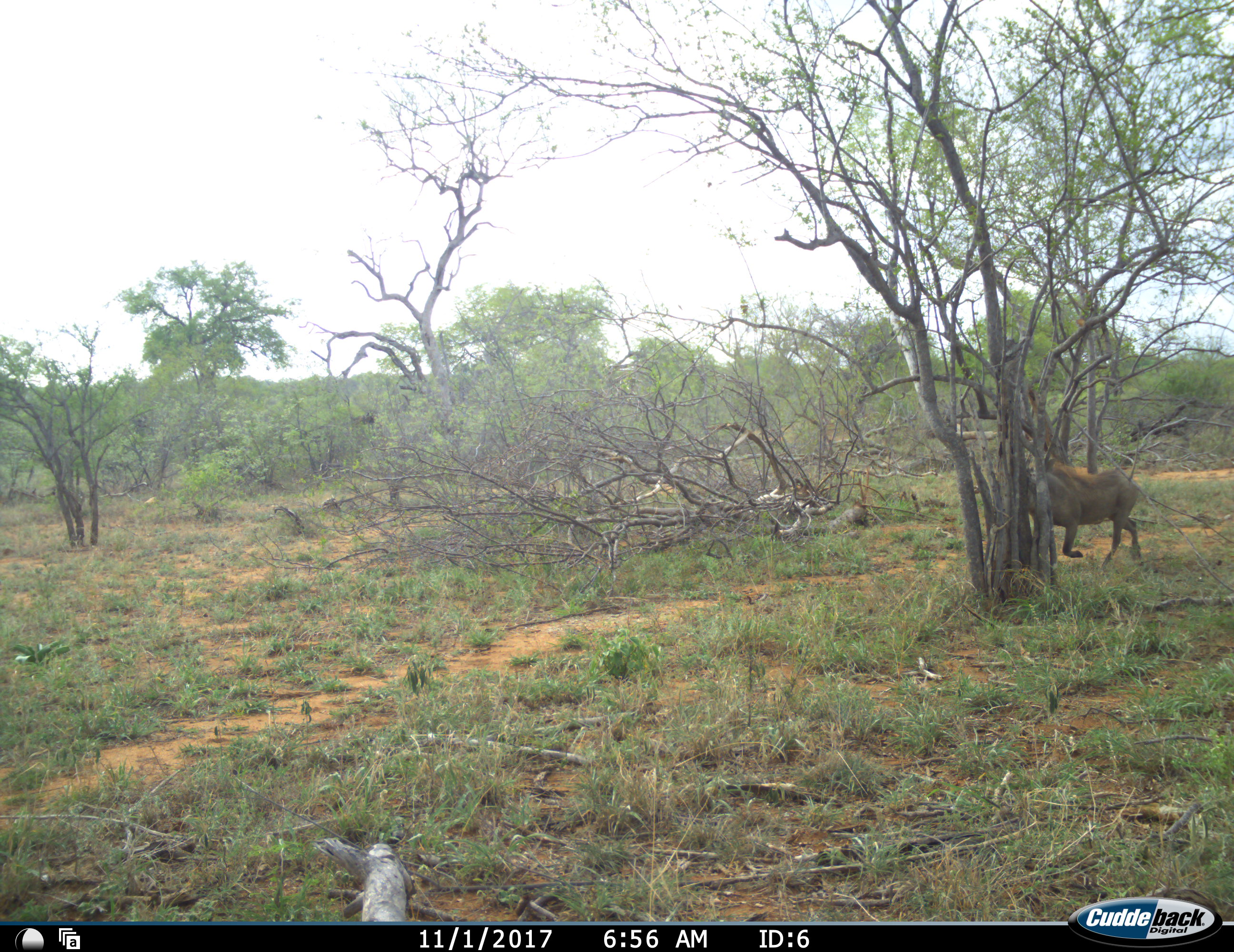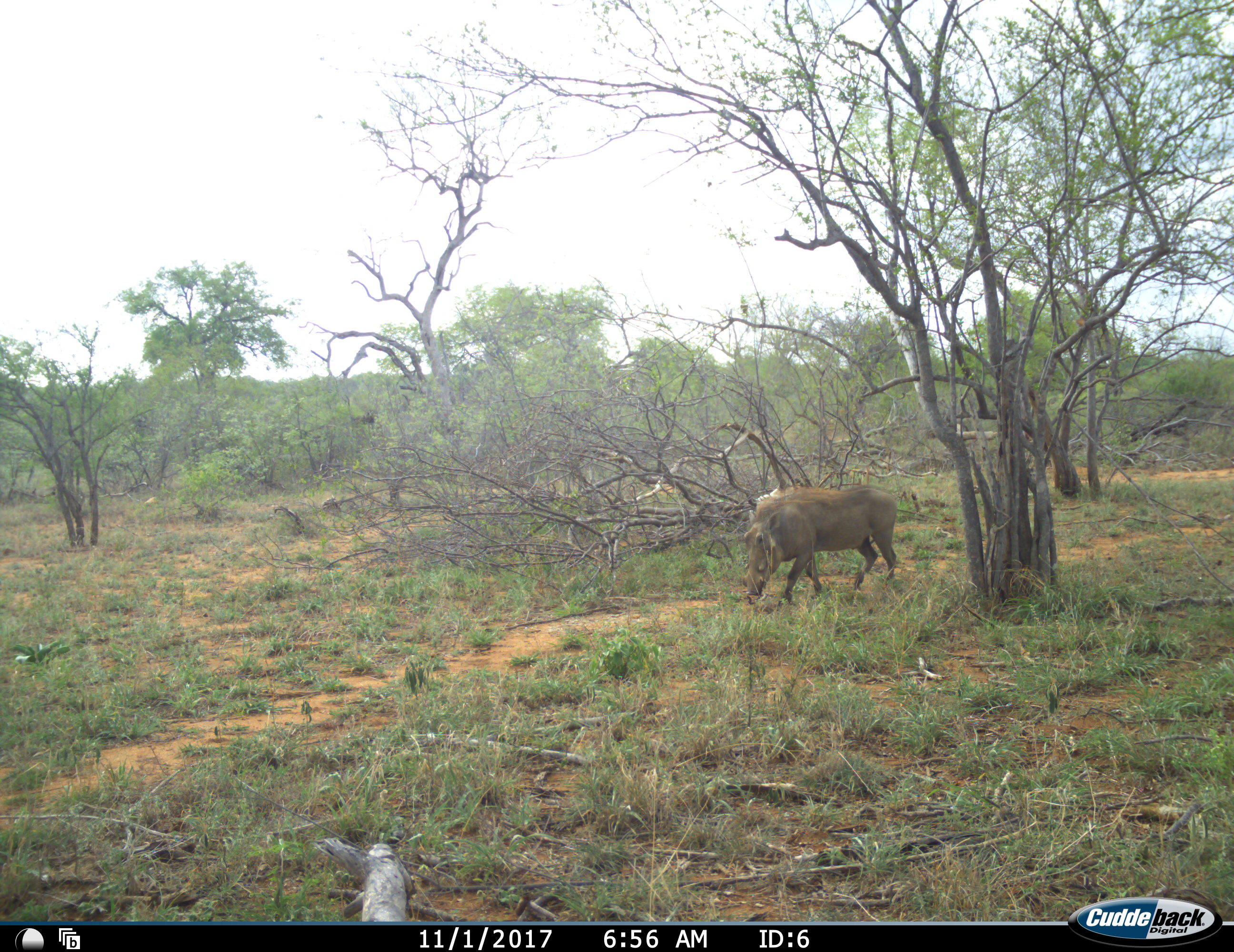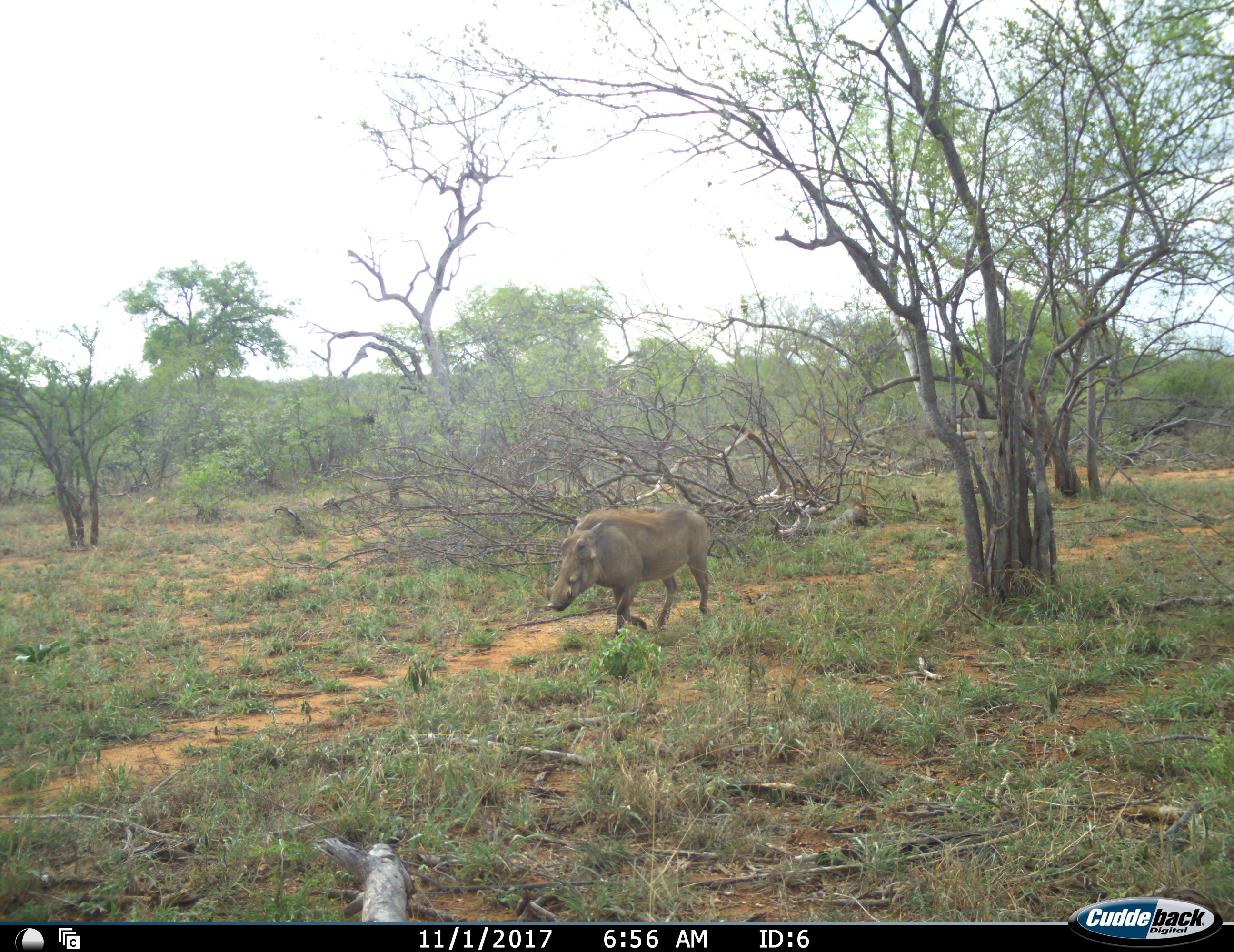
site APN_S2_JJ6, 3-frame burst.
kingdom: Animalia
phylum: Chordata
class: Mammalia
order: Artiodactyla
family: Suidae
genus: Phacochoerus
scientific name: Phacochoerus africanus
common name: warthog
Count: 1.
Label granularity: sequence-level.